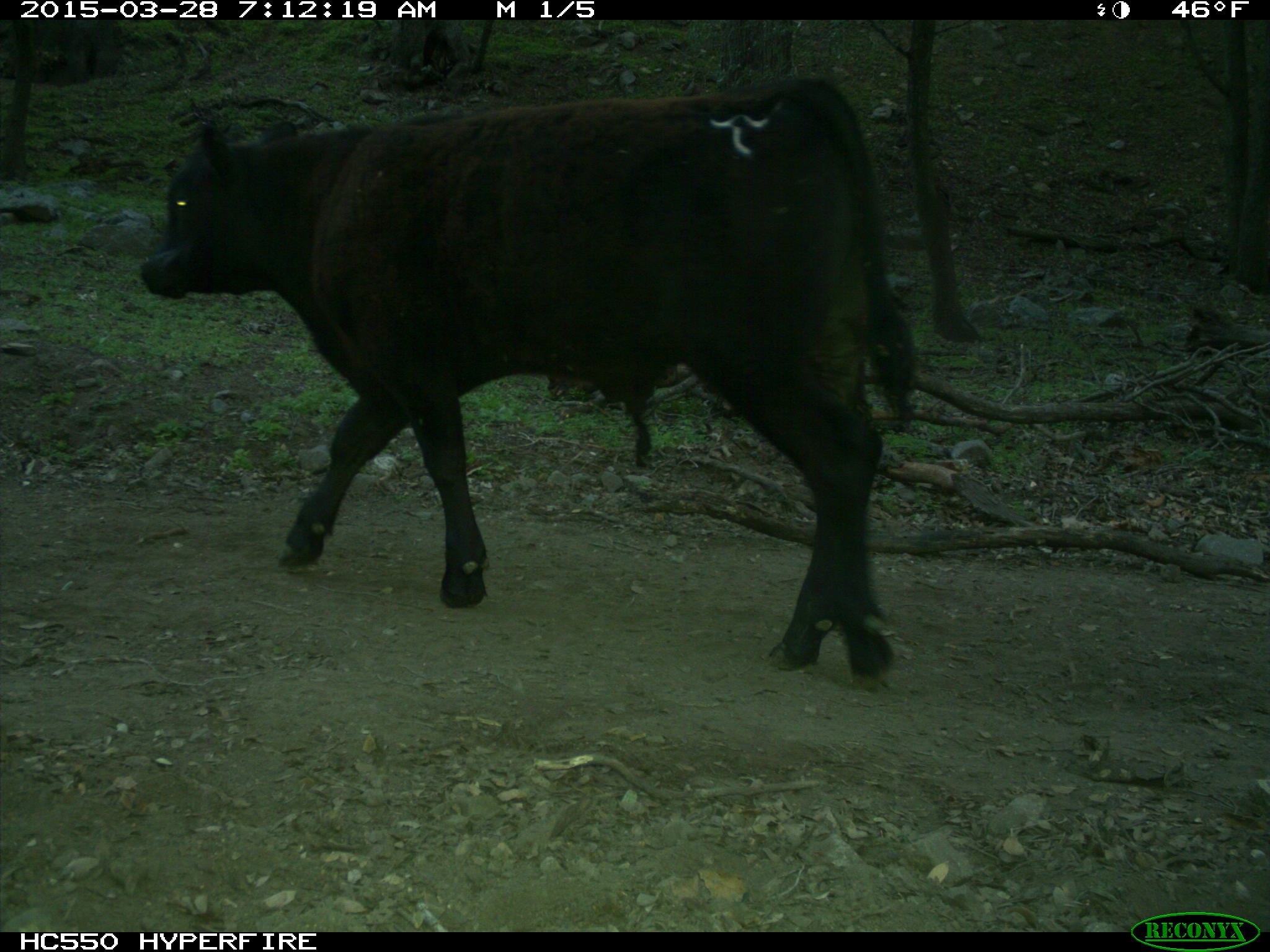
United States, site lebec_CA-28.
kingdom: Animalia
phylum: Chordata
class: Mammalia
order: Artiodactyla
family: Bovidae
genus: Bos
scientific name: Bos taurus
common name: domestic cow